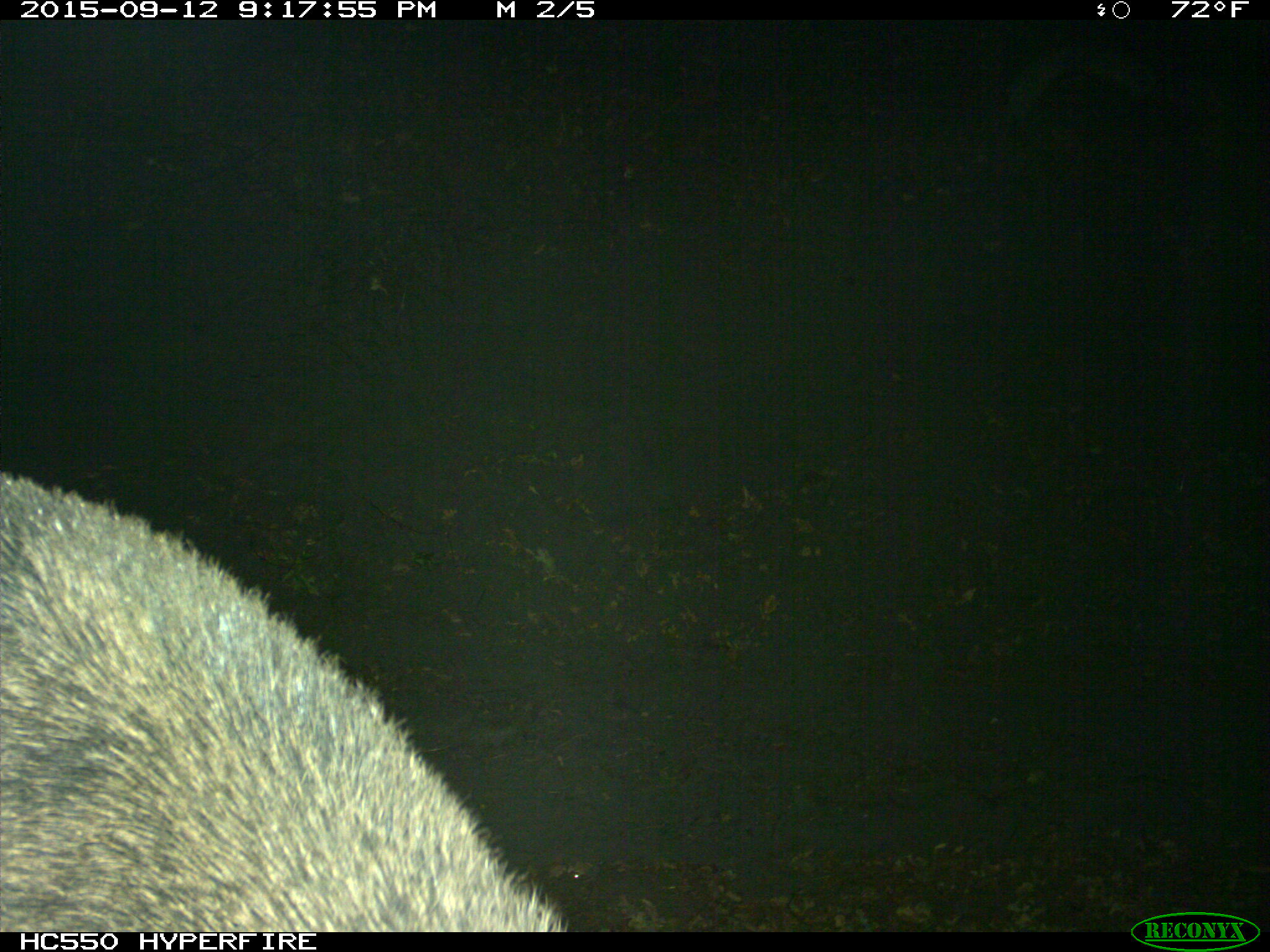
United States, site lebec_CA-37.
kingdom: Animalia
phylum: Chordata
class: Mammalia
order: Artiodactyla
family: Suidae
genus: Sus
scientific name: Sus scrofa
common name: wild boar